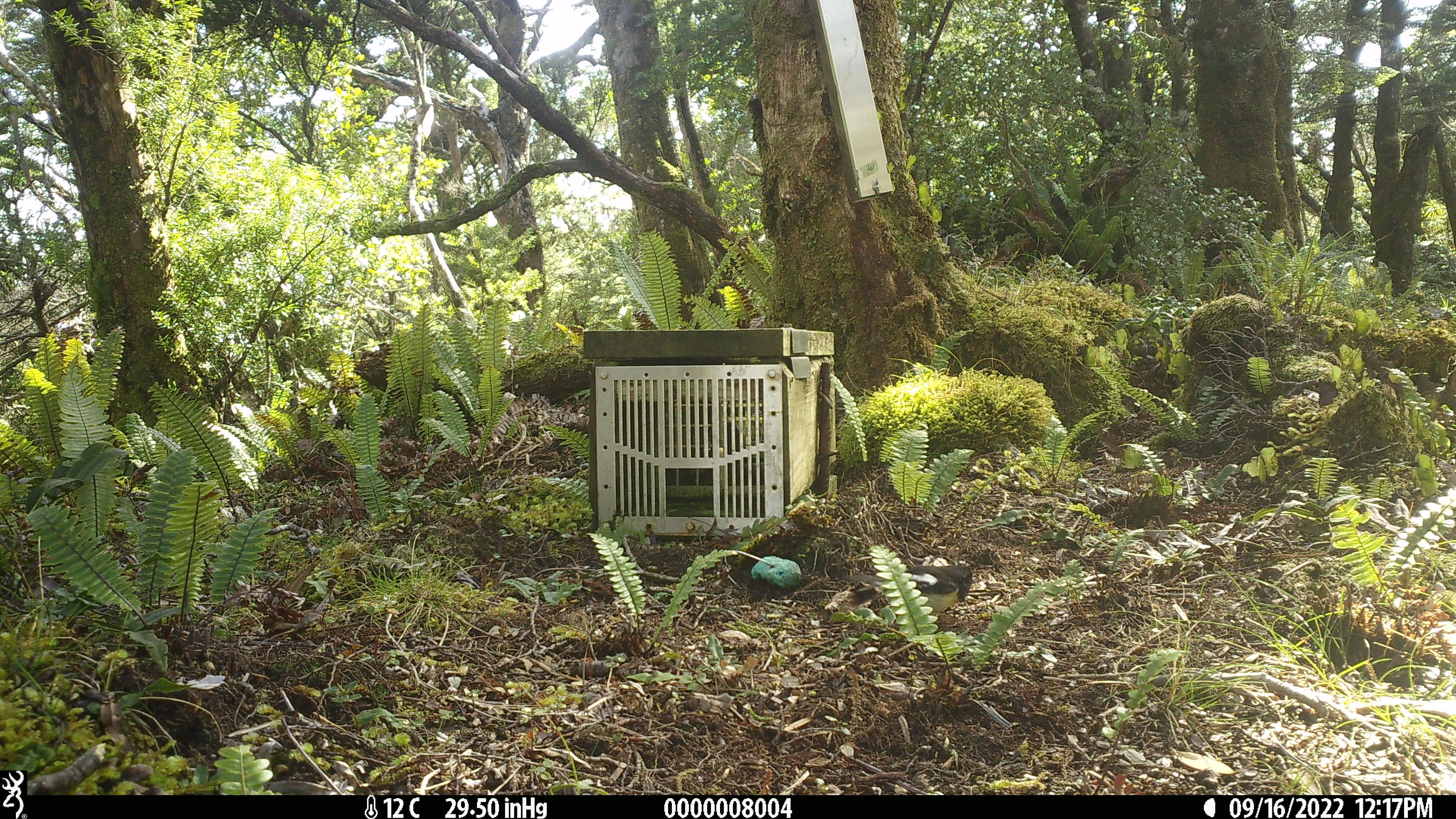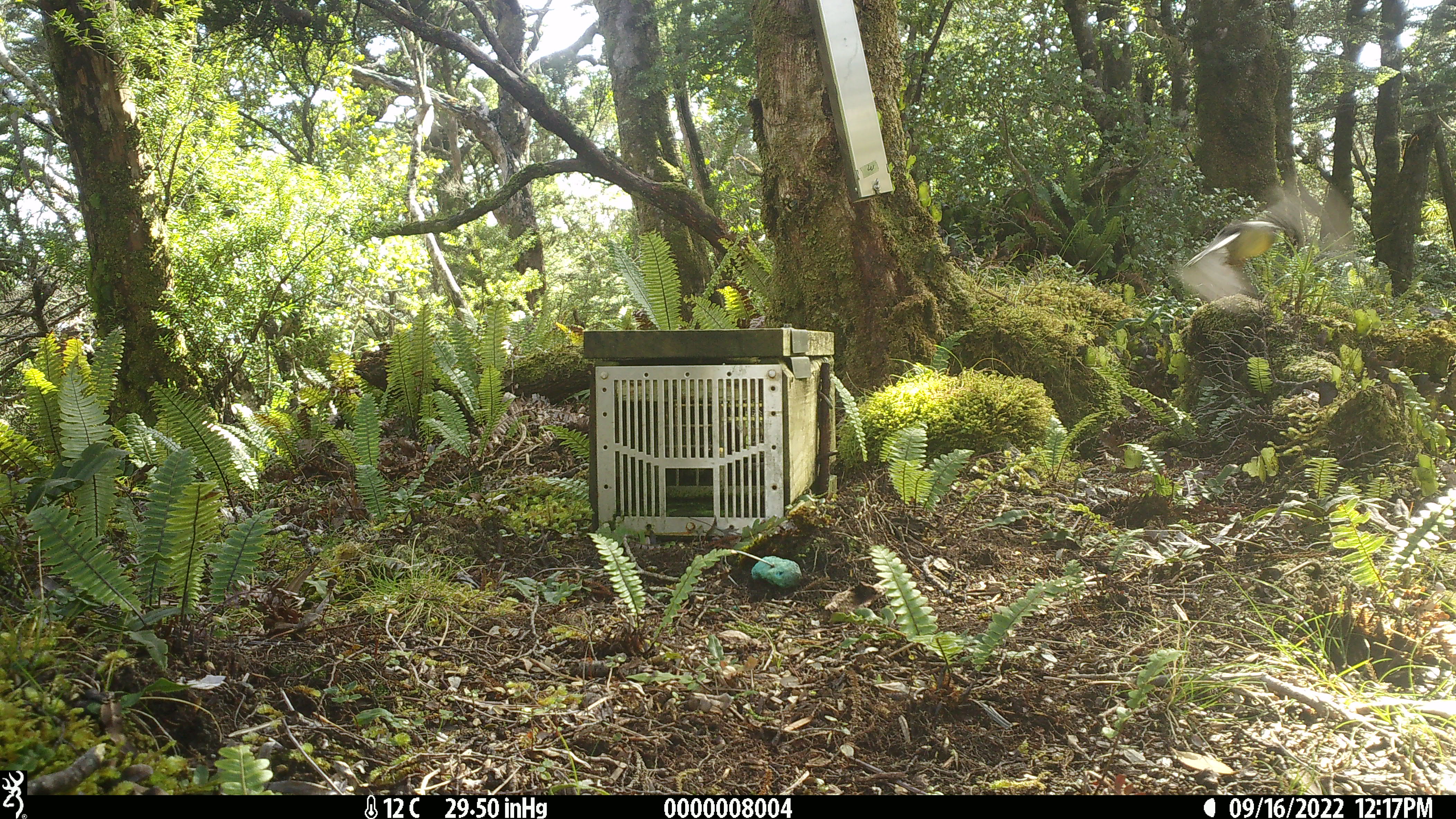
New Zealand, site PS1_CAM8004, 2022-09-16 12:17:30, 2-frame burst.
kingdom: Animalia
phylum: Chordata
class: Aves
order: Passeriformes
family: Petroicidae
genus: Petroica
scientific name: Petroica macrocephala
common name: tomtit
Tomtit (Petroica macrocephala).